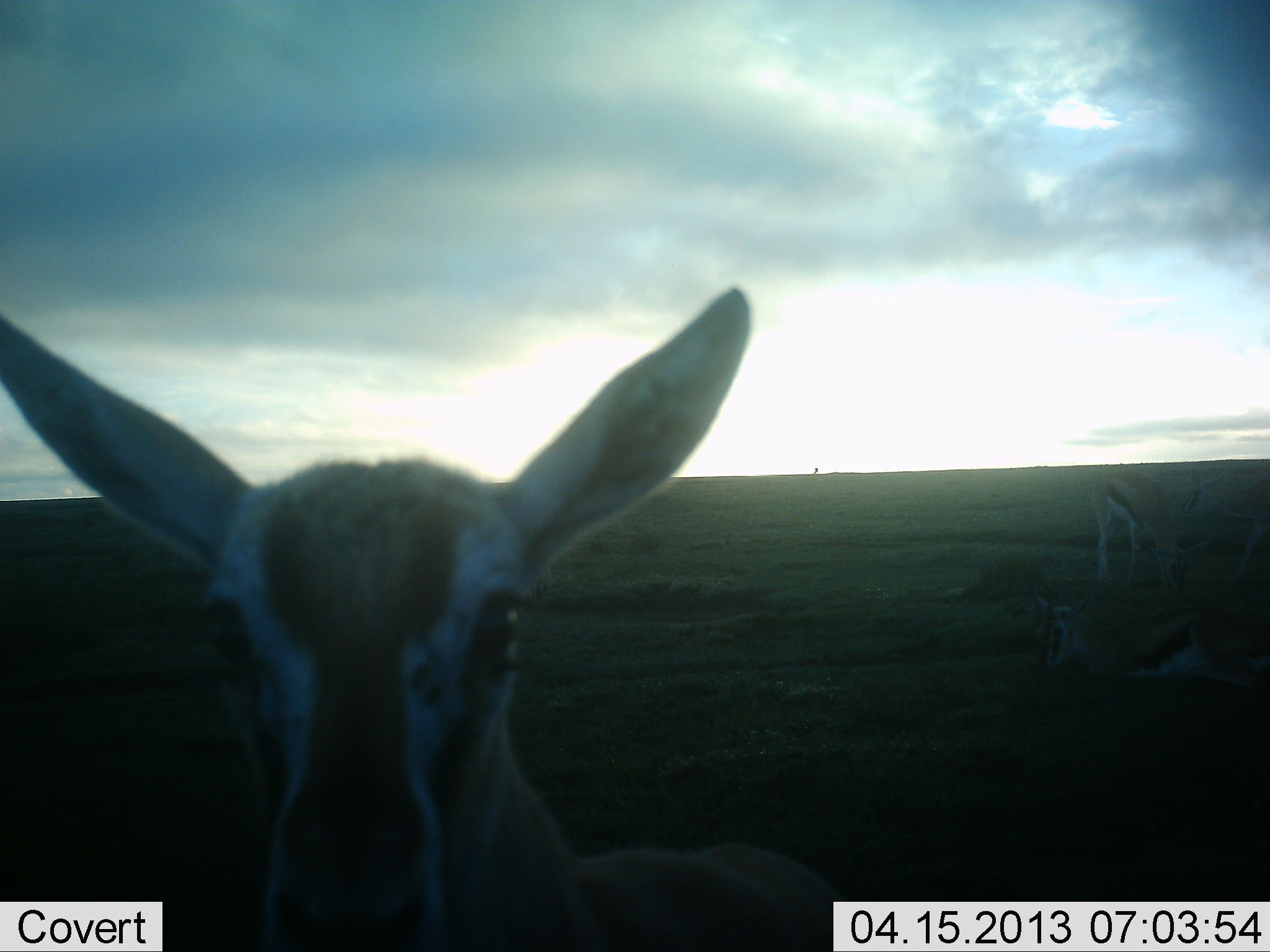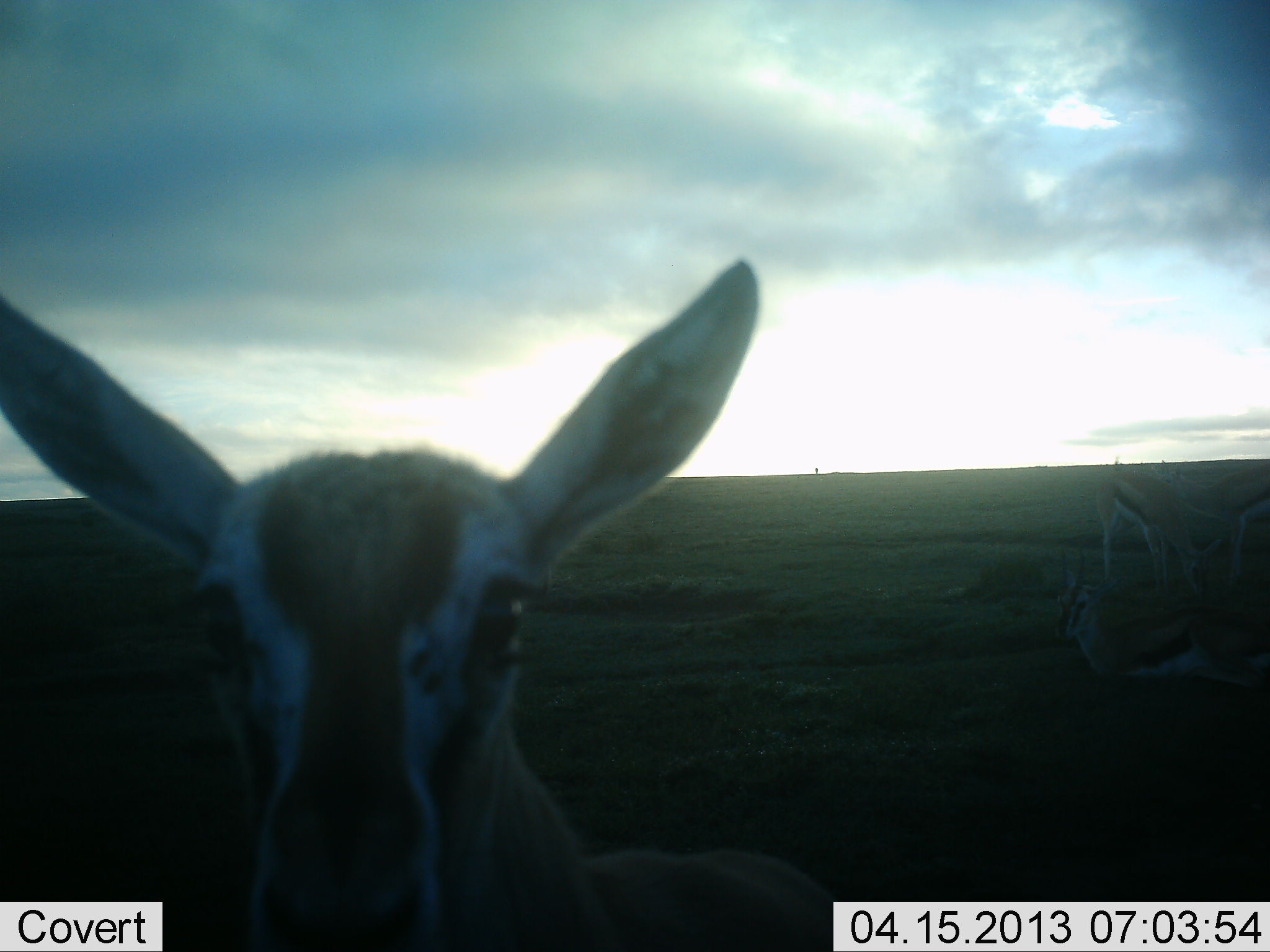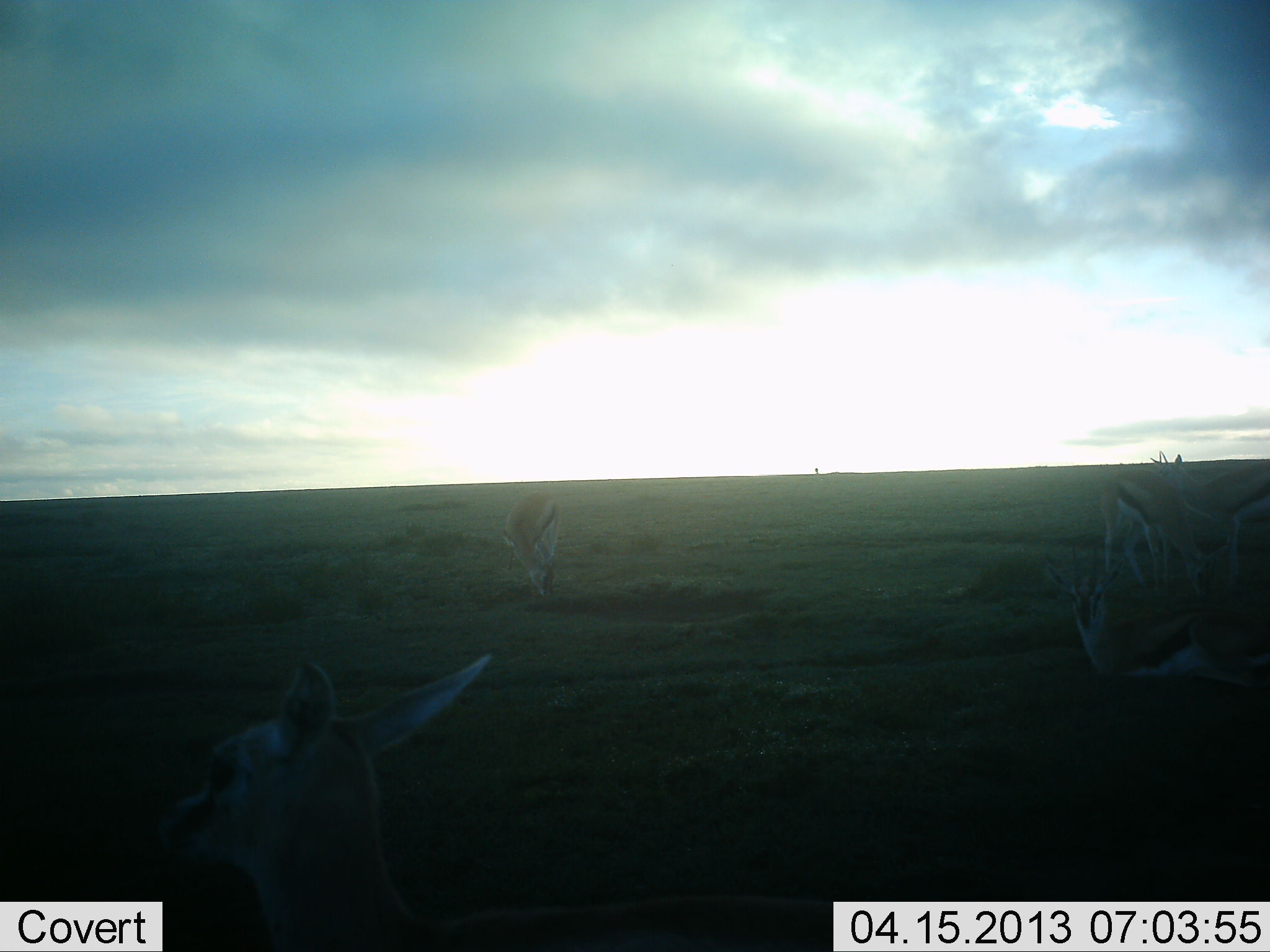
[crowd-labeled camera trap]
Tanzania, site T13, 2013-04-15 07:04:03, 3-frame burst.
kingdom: Animalia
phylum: Chordata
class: Mammalia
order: Artiodactyla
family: Bovidae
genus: Eudorcas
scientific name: Eudorcas thomsonii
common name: thomson's gazelle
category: gazellethomsons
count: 4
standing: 67%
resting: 81%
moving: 19%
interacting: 29%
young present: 14%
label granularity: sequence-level